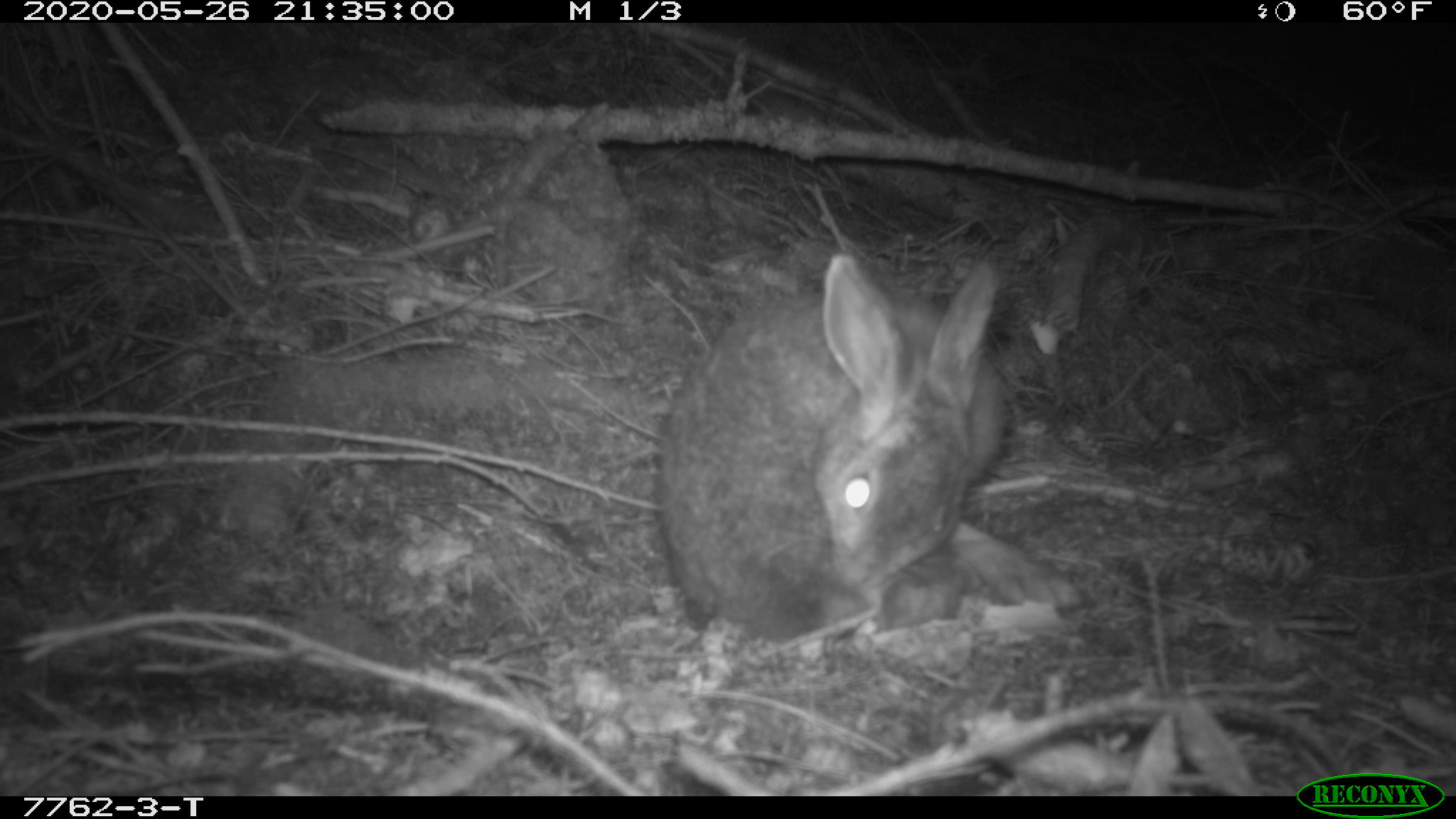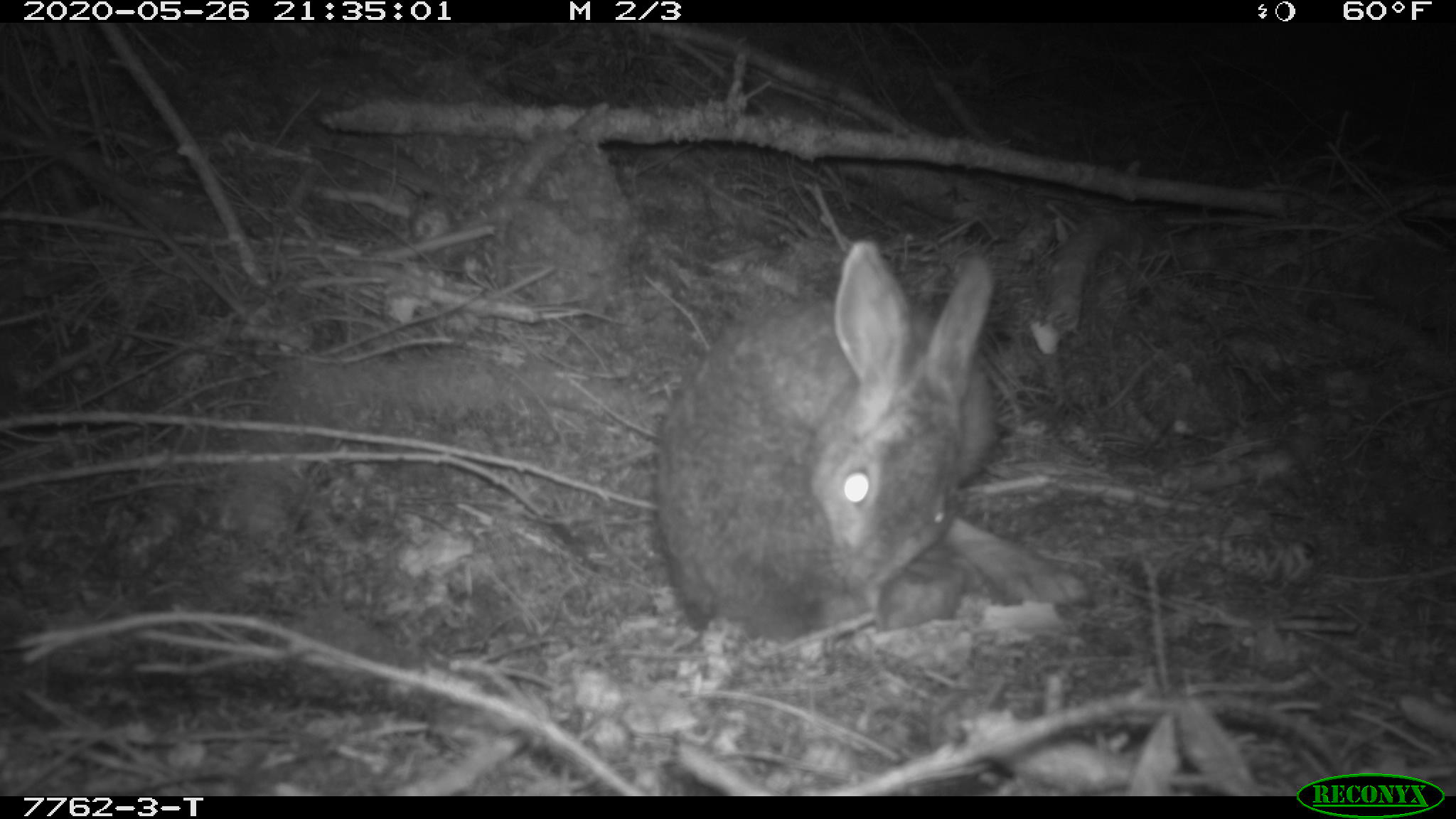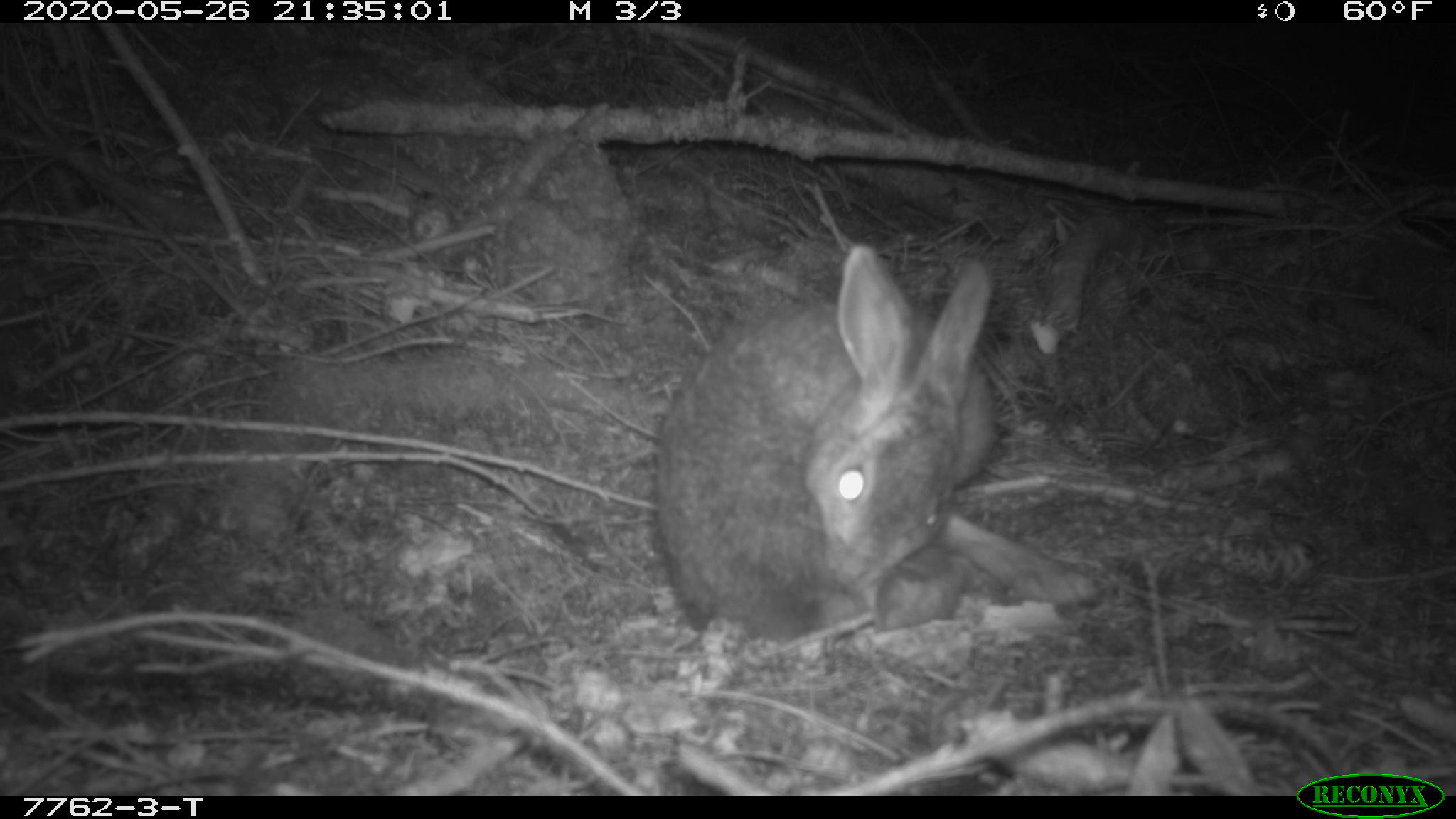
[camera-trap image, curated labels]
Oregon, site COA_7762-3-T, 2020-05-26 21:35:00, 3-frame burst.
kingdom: Animalia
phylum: Chordata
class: Mammalia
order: Lagomorpha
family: Leporidae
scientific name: Leporidae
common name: hares and rabbits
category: leporidae family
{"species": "leporidae family (hares and rabbits) (Leporidae)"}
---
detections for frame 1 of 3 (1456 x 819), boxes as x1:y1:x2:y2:
leporidae family: 643:250:1088:638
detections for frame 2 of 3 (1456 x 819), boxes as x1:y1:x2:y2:
leporidae family: 635:237:1005:634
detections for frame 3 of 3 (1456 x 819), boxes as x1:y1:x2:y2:
leporidae family: 635:245:1009:634